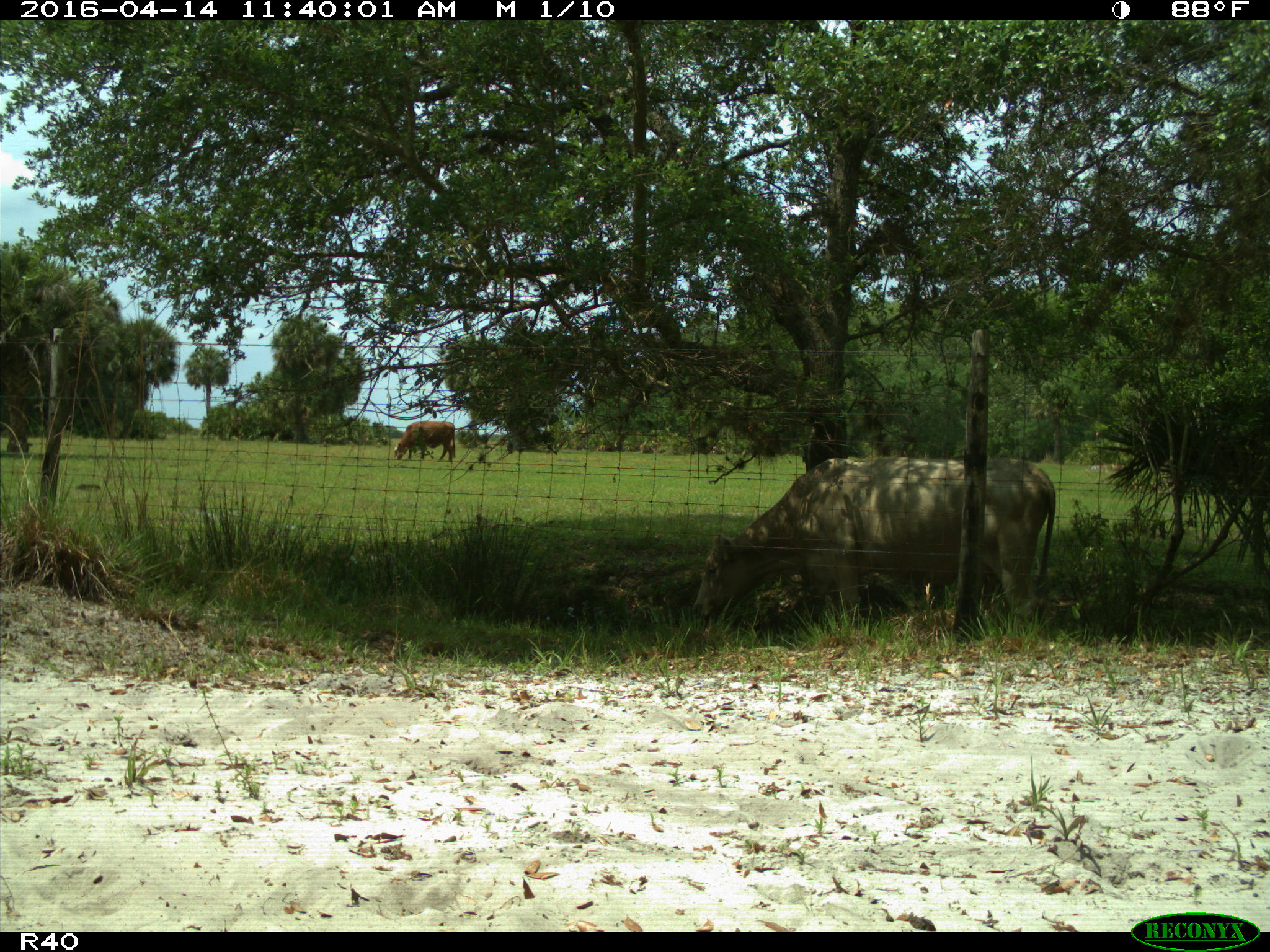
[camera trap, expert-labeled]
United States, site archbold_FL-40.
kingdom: Animalia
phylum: Chordata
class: Mammalia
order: Artiodactyla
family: Bovidae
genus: Bos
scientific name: Bos taurus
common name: domestic cow